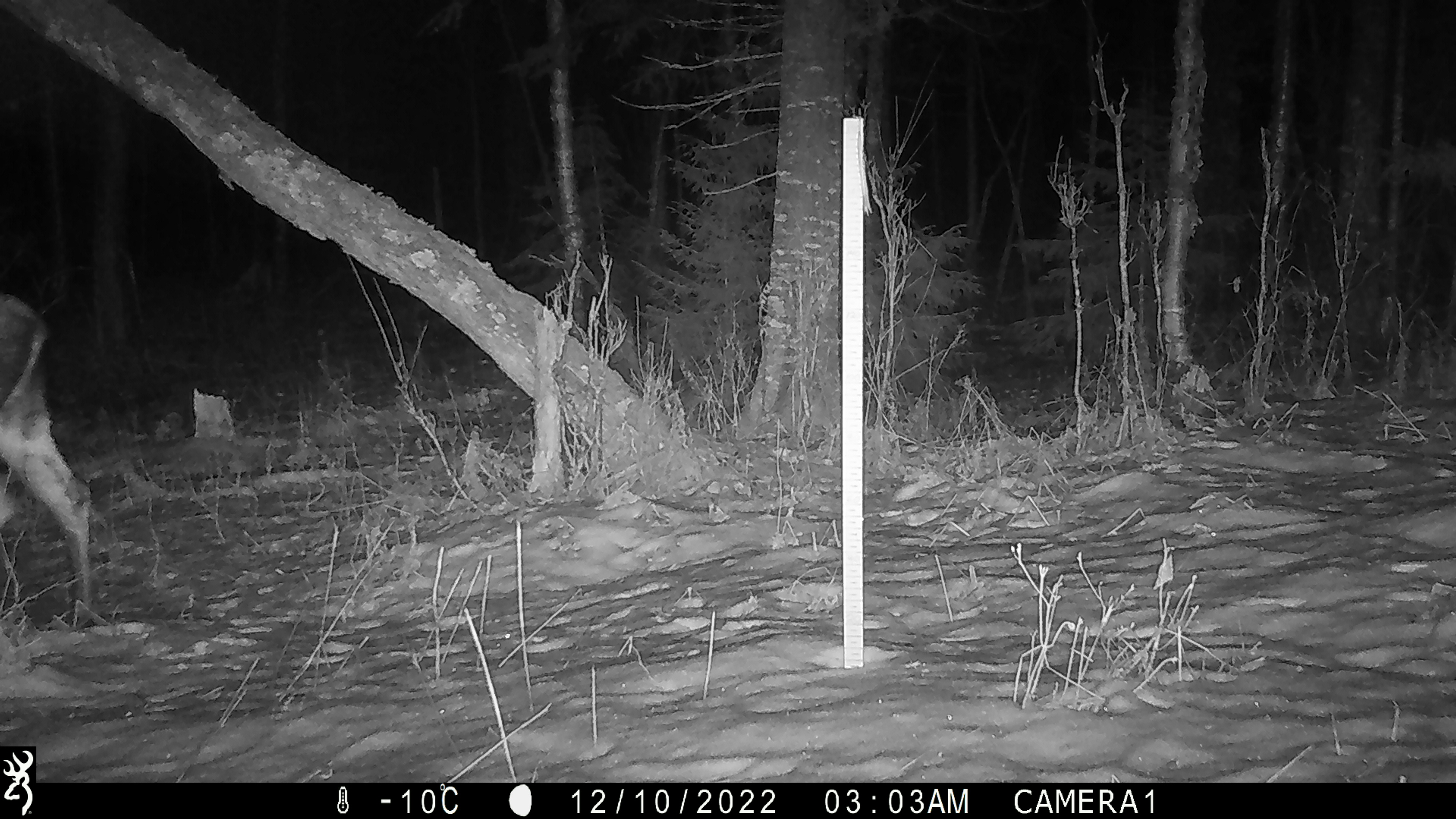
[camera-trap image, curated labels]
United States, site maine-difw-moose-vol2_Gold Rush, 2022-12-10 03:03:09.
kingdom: Animalia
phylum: Chordata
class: Mammalia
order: Artiodactyla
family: Cervidae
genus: Alces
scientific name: Alces alces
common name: moose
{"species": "moose (Alces alces)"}